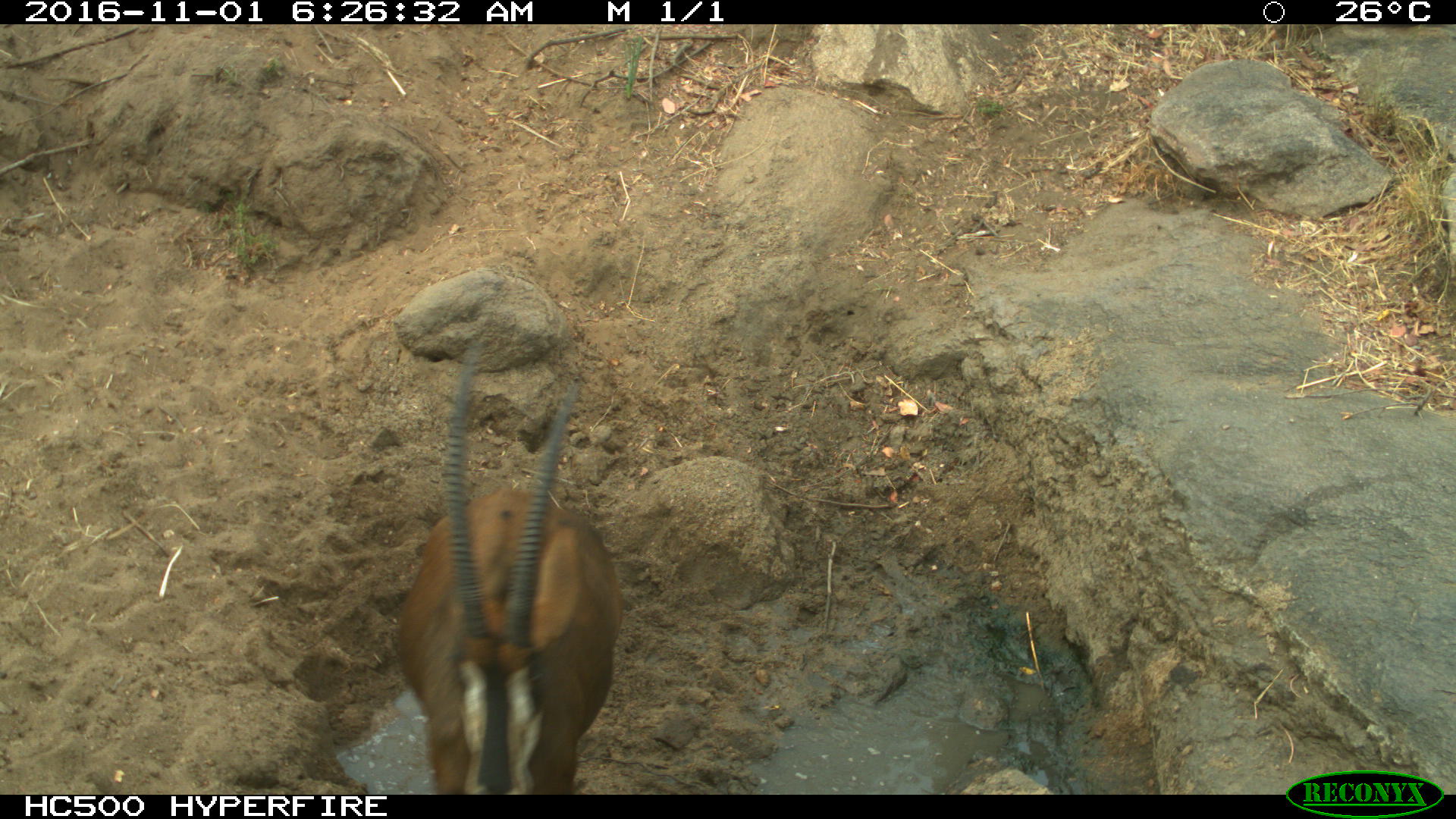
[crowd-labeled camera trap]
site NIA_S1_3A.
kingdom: Animalia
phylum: Chordata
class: Mammalia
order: Artiodactyla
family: Bovidae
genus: Hippotragus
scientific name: Hippotragus niger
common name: sable antelope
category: sable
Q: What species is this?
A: Sable (sable antelope) (Hippotragus niger).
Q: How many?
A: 1.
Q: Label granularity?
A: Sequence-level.